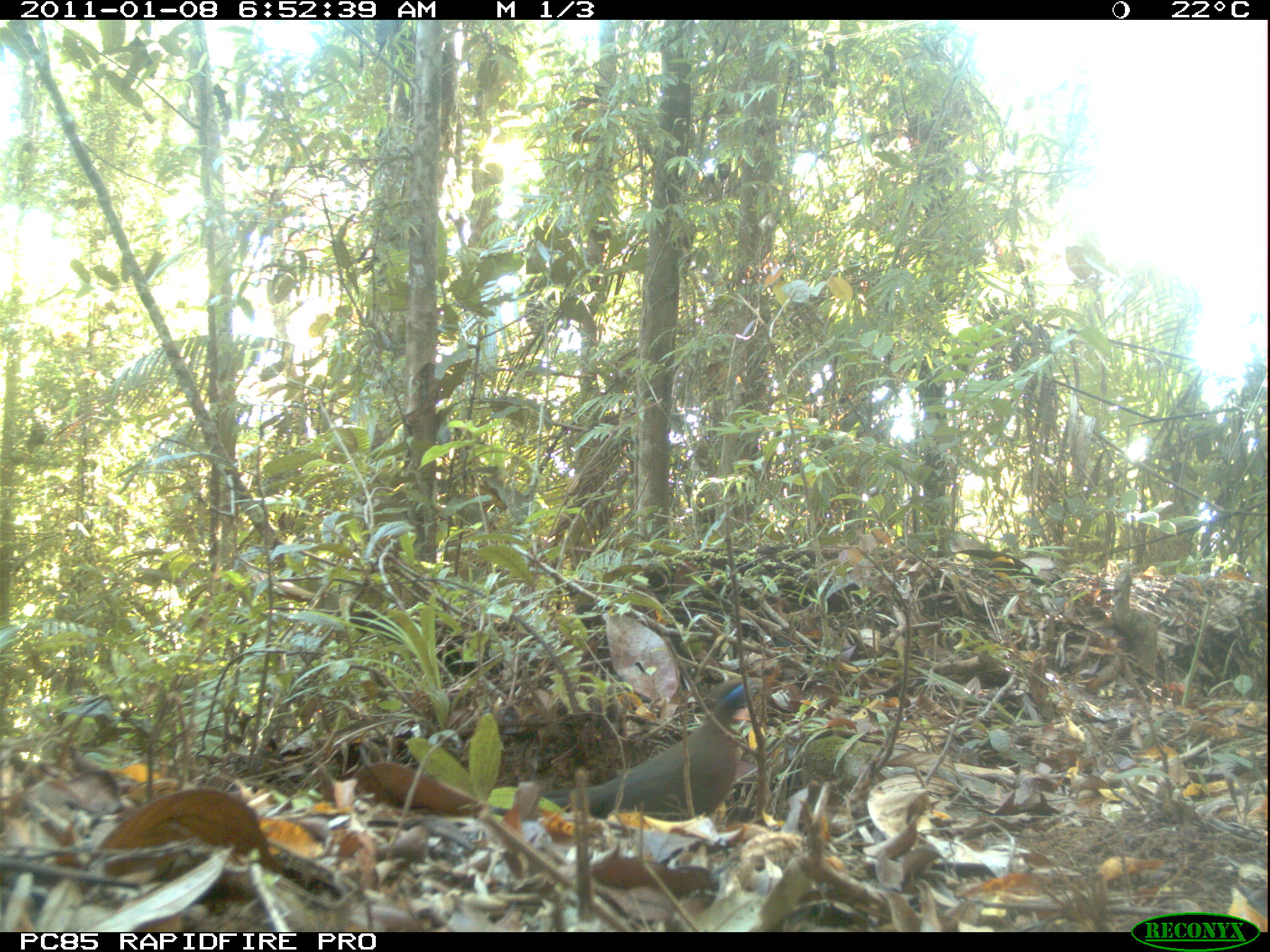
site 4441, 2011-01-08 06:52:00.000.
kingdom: Animalia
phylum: Chordata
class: Aves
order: Cuculiformes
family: Cuculidae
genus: Coua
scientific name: Coua serriana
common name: red-breasted coua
Coua serriana (red-breasted coua), count 1.